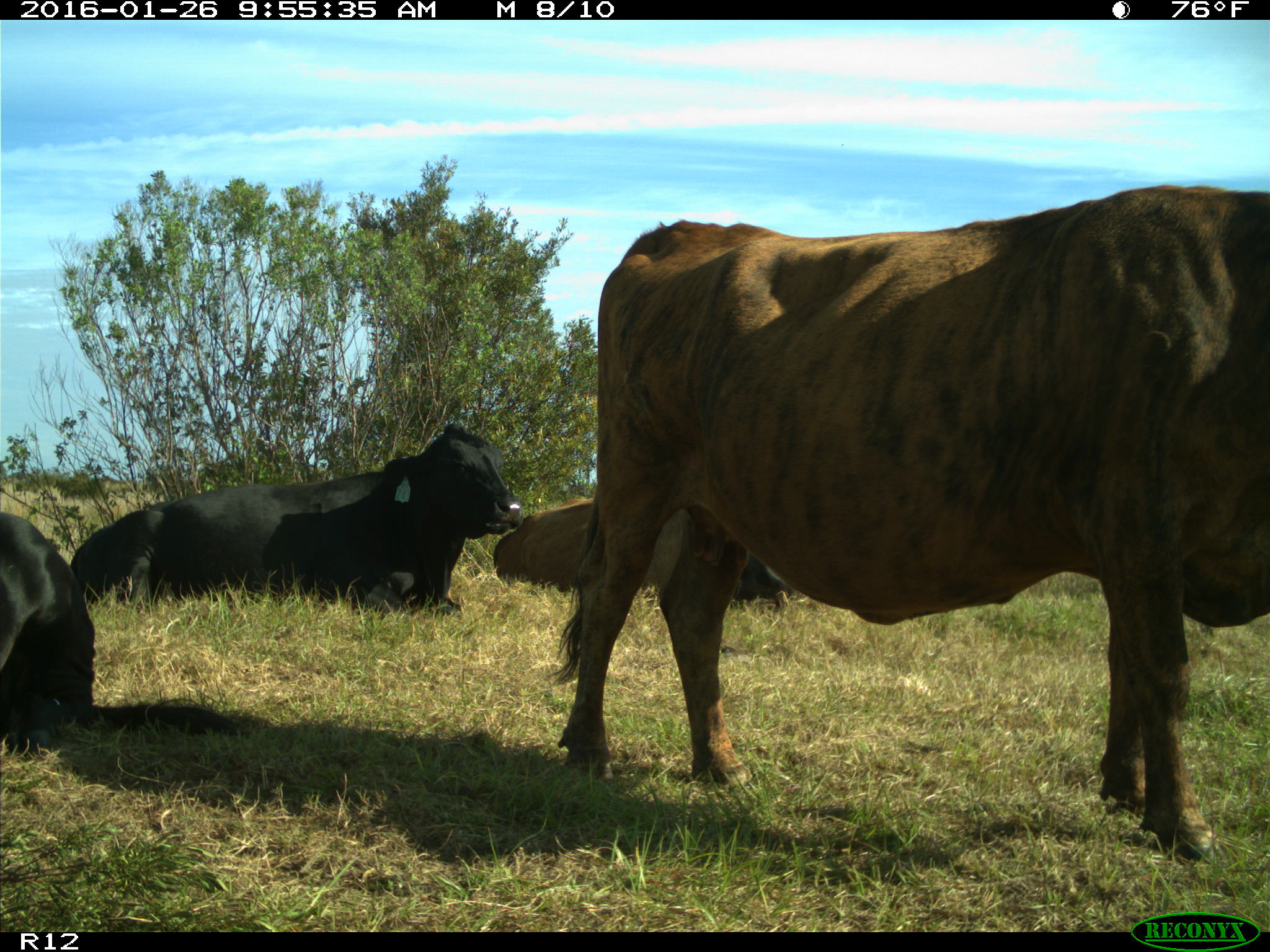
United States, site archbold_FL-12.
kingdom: Animalia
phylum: Chordata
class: Mammalia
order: Artiodactyla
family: Bovidae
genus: Bos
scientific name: Bos taurus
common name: domestic cow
Bos taurus (domestic cow).